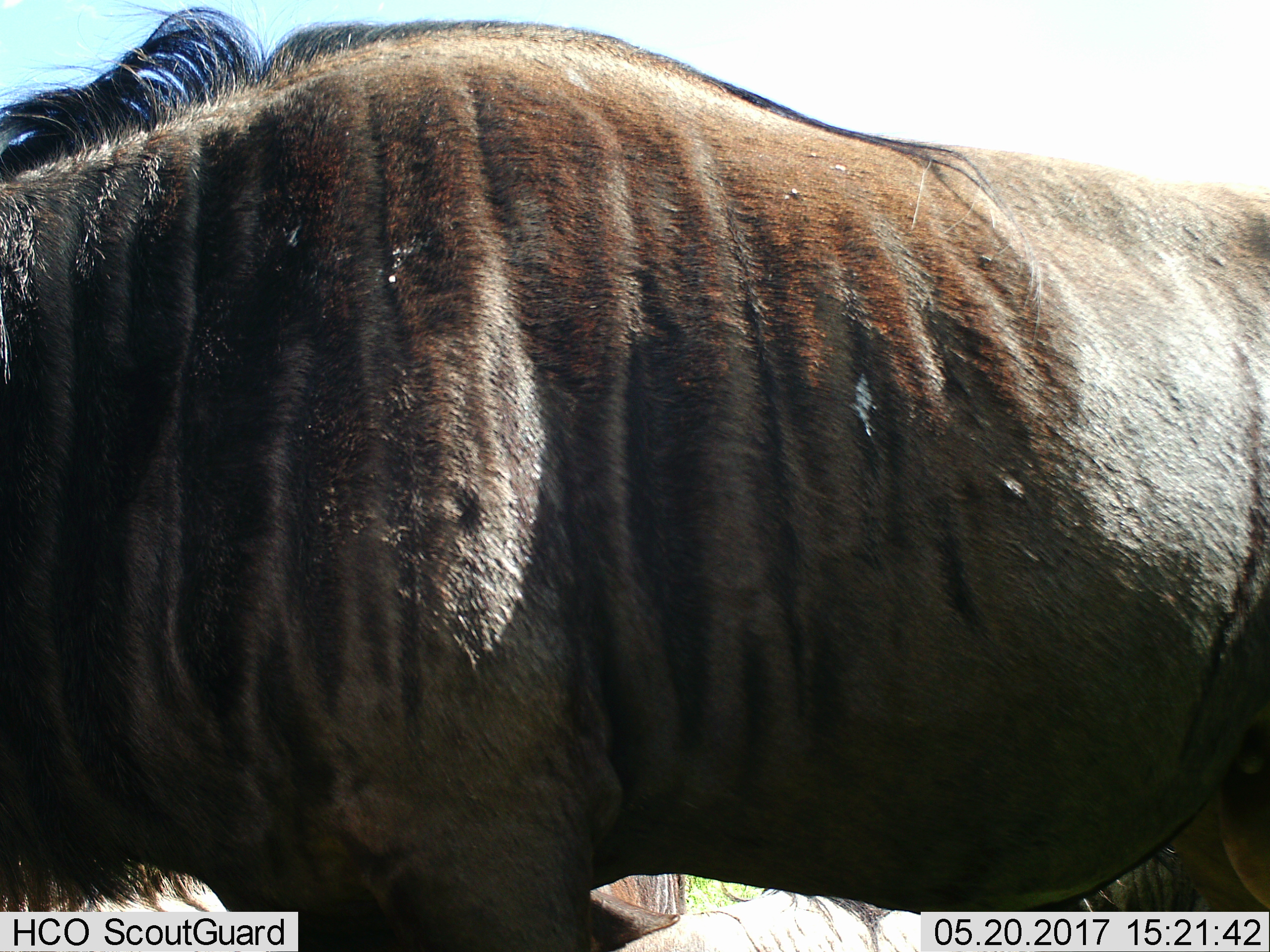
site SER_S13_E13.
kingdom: Animalia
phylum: Chordata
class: Mammalia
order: Artiodactyla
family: Bovidae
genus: Connochaetes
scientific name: Connochaetes taurinus taurinus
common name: blue wildebeest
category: wildebeestblue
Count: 1.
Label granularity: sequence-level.